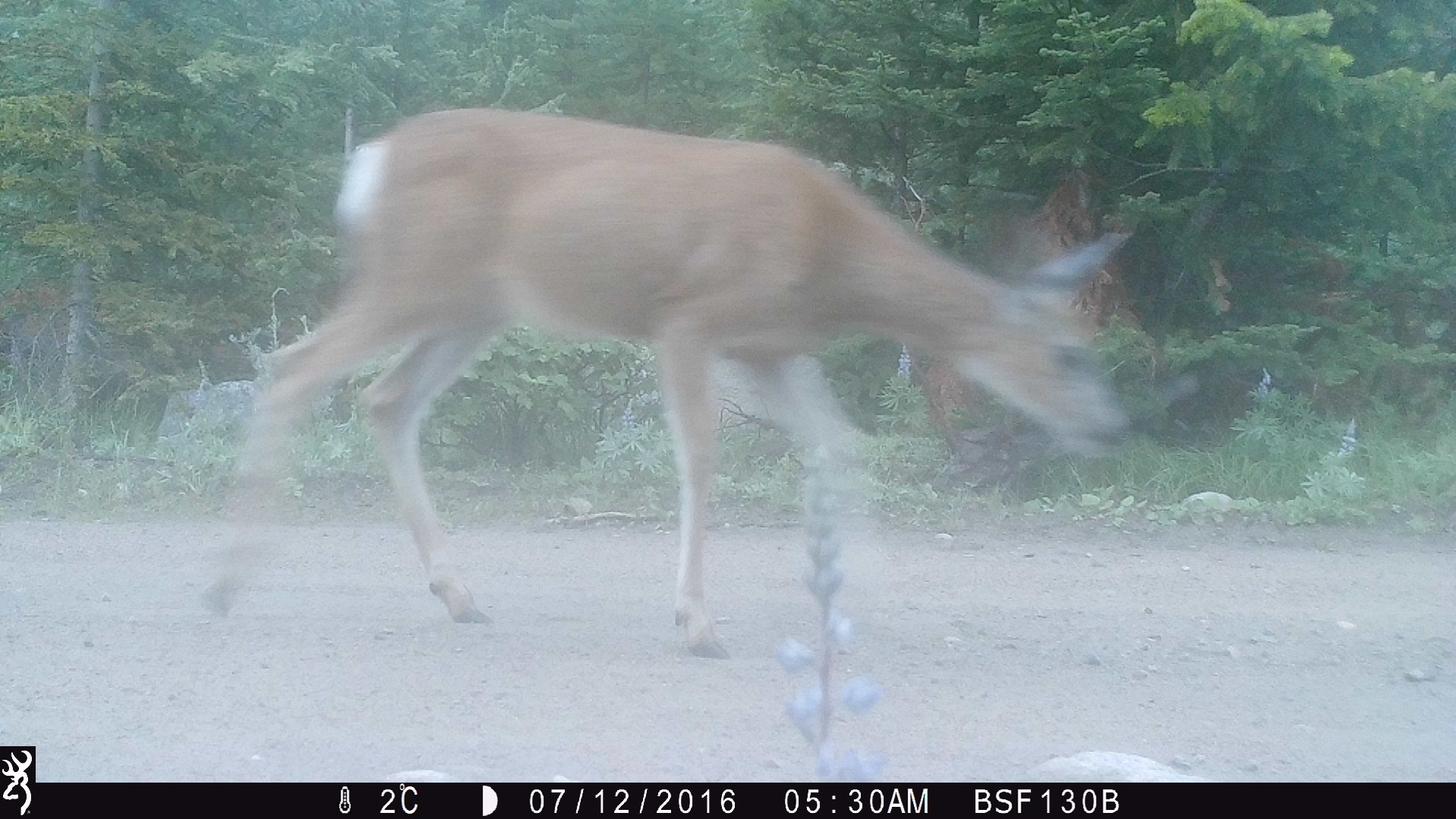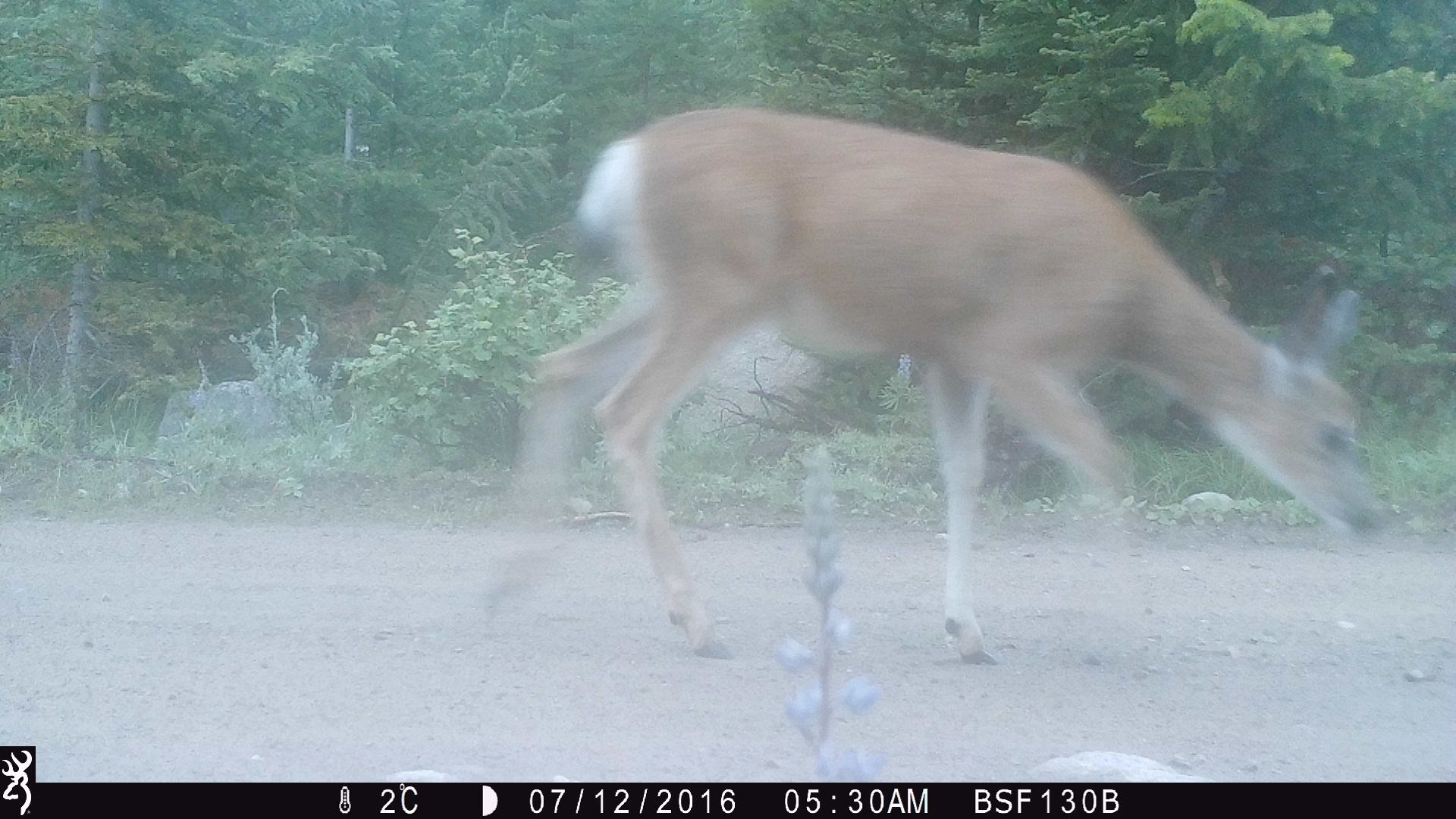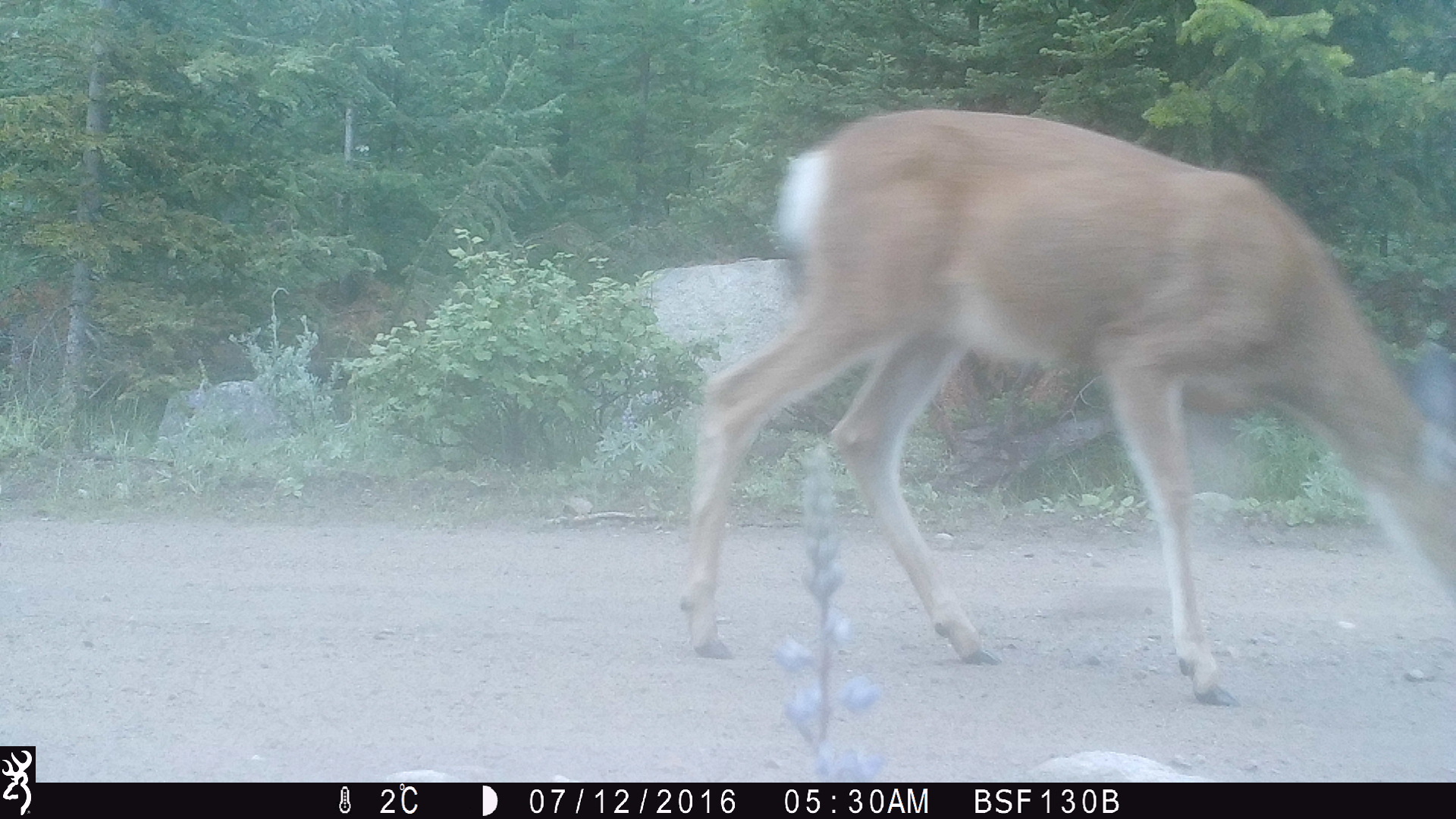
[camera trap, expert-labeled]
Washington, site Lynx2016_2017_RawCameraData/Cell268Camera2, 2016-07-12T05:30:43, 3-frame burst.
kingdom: Animalia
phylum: Chordata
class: Mammalia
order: Artiodactyla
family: Cervidae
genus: Odocoileus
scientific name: Odocoileus hemionus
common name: mule deer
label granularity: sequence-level